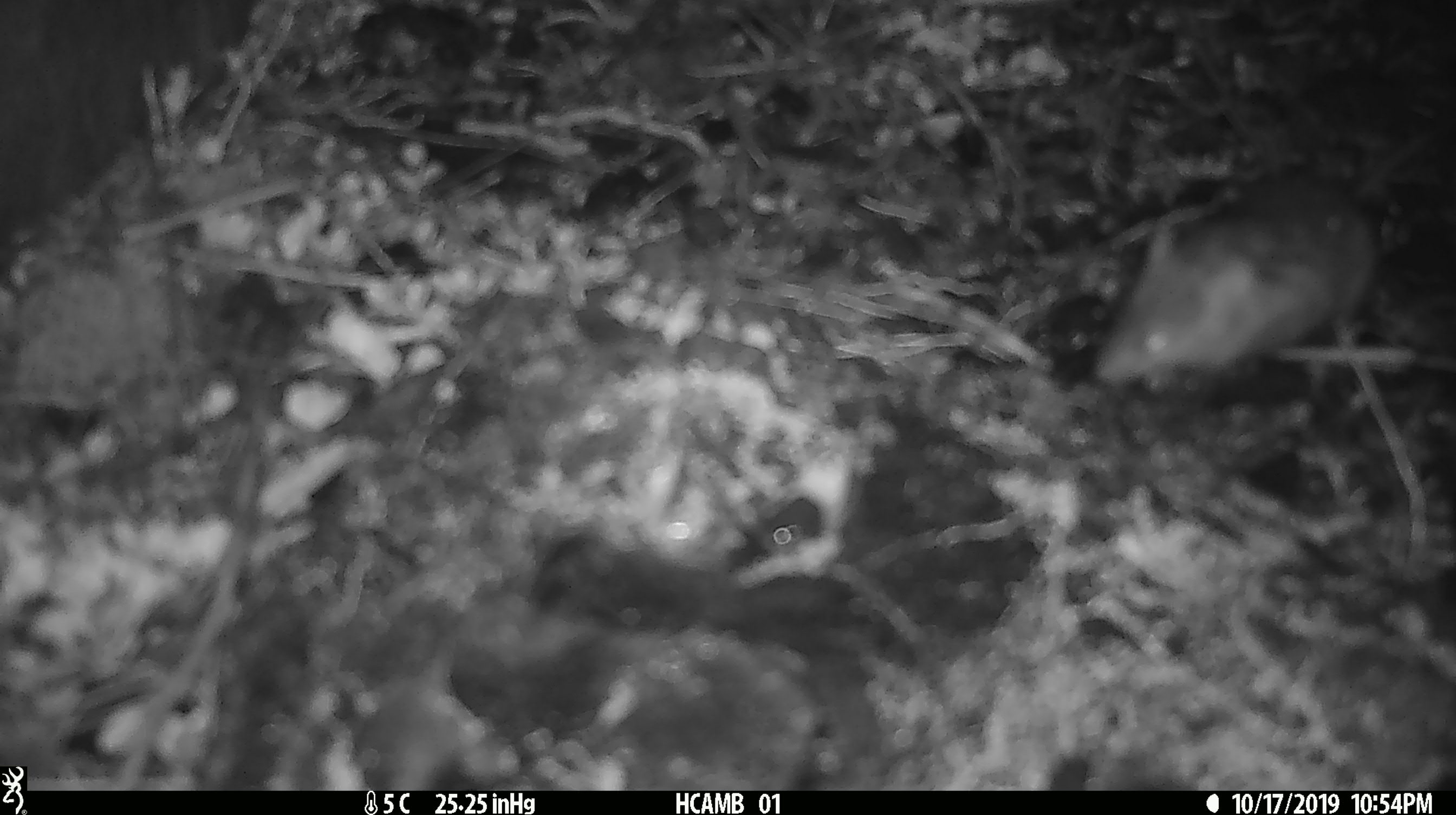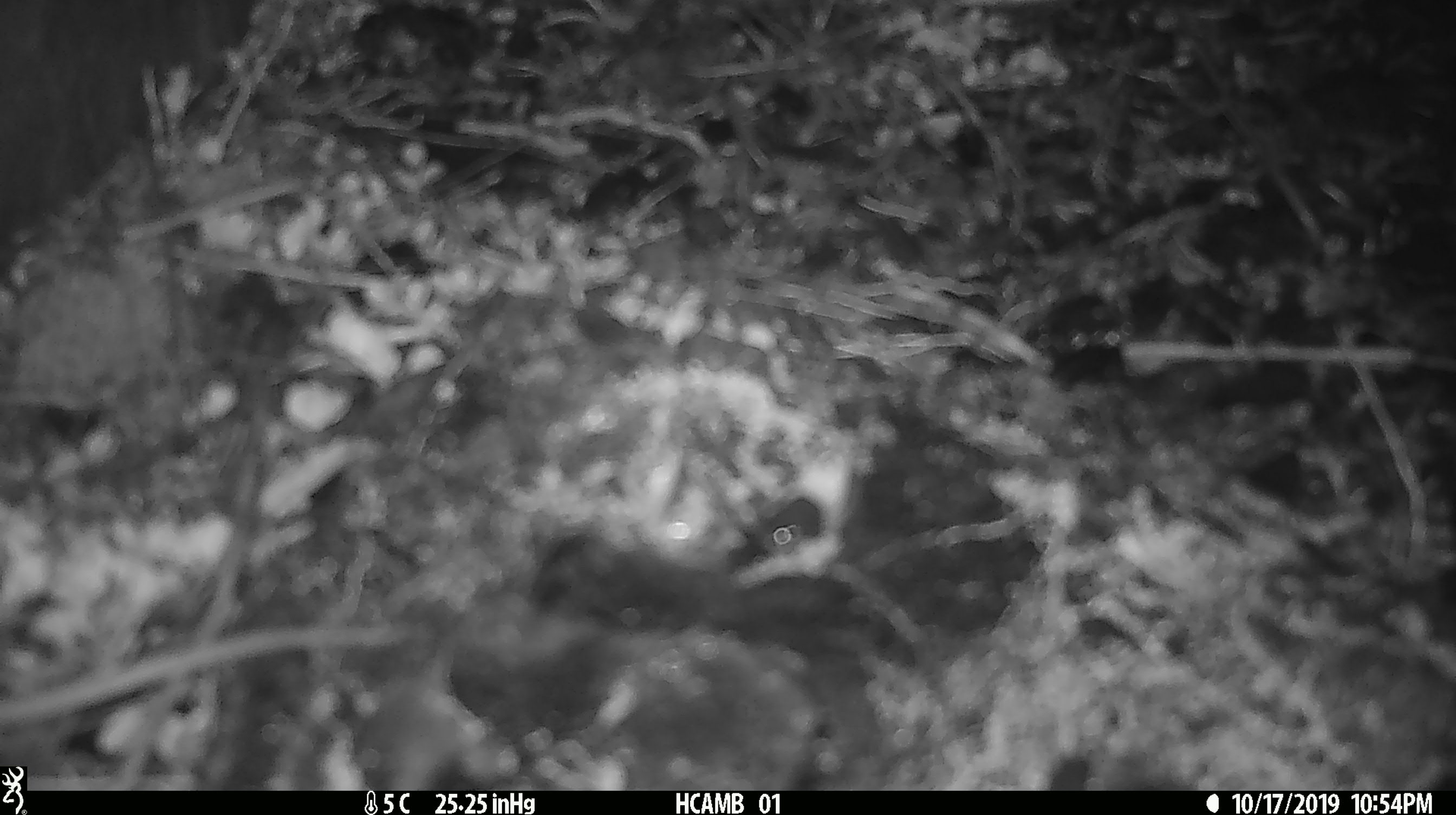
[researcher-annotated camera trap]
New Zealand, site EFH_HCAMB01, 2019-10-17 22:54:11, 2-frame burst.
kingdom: Animalia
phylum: Chordata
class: Mammalia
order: Rodentia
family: Muridae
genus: Mus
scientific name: Mus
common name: mouse